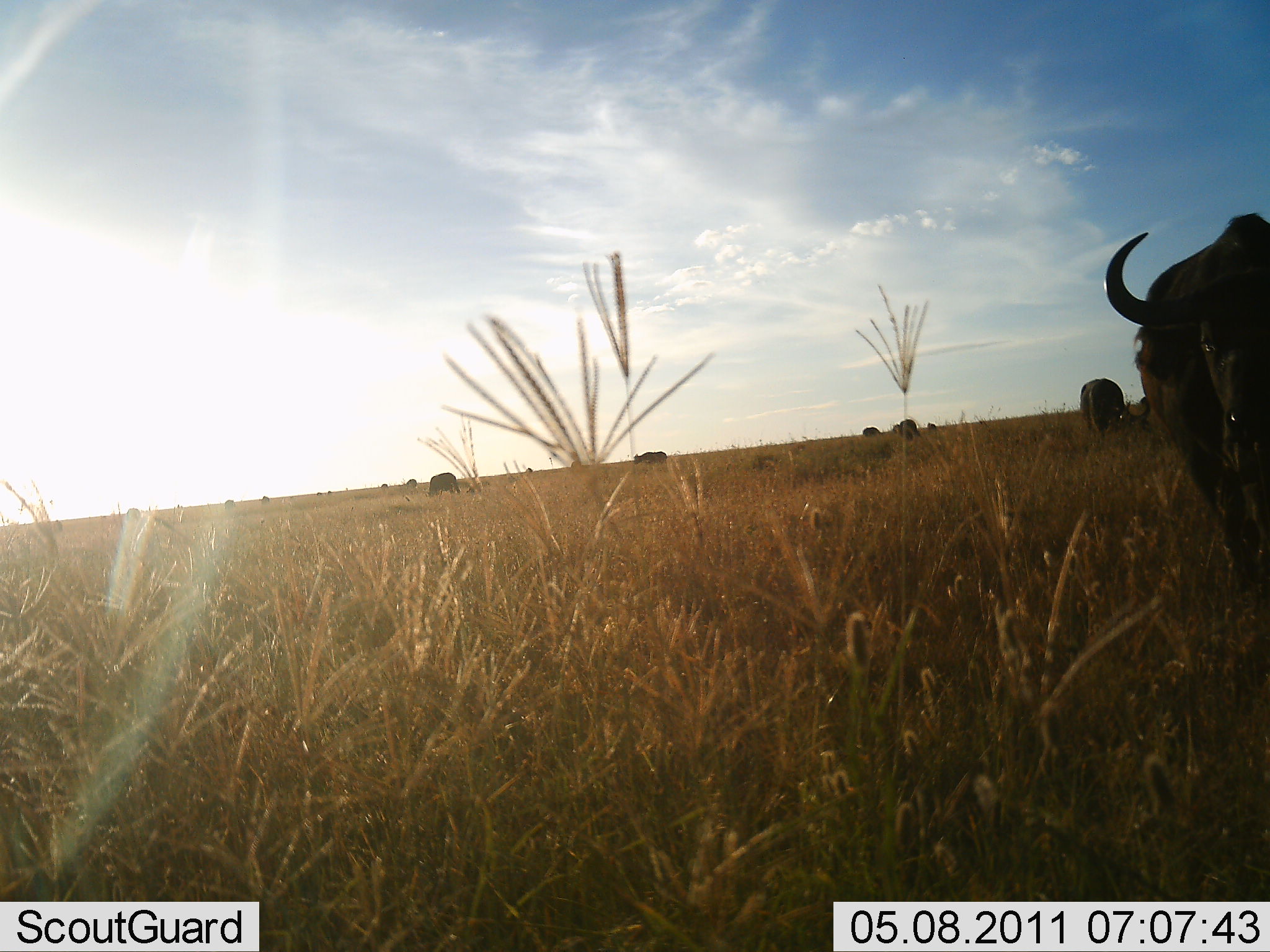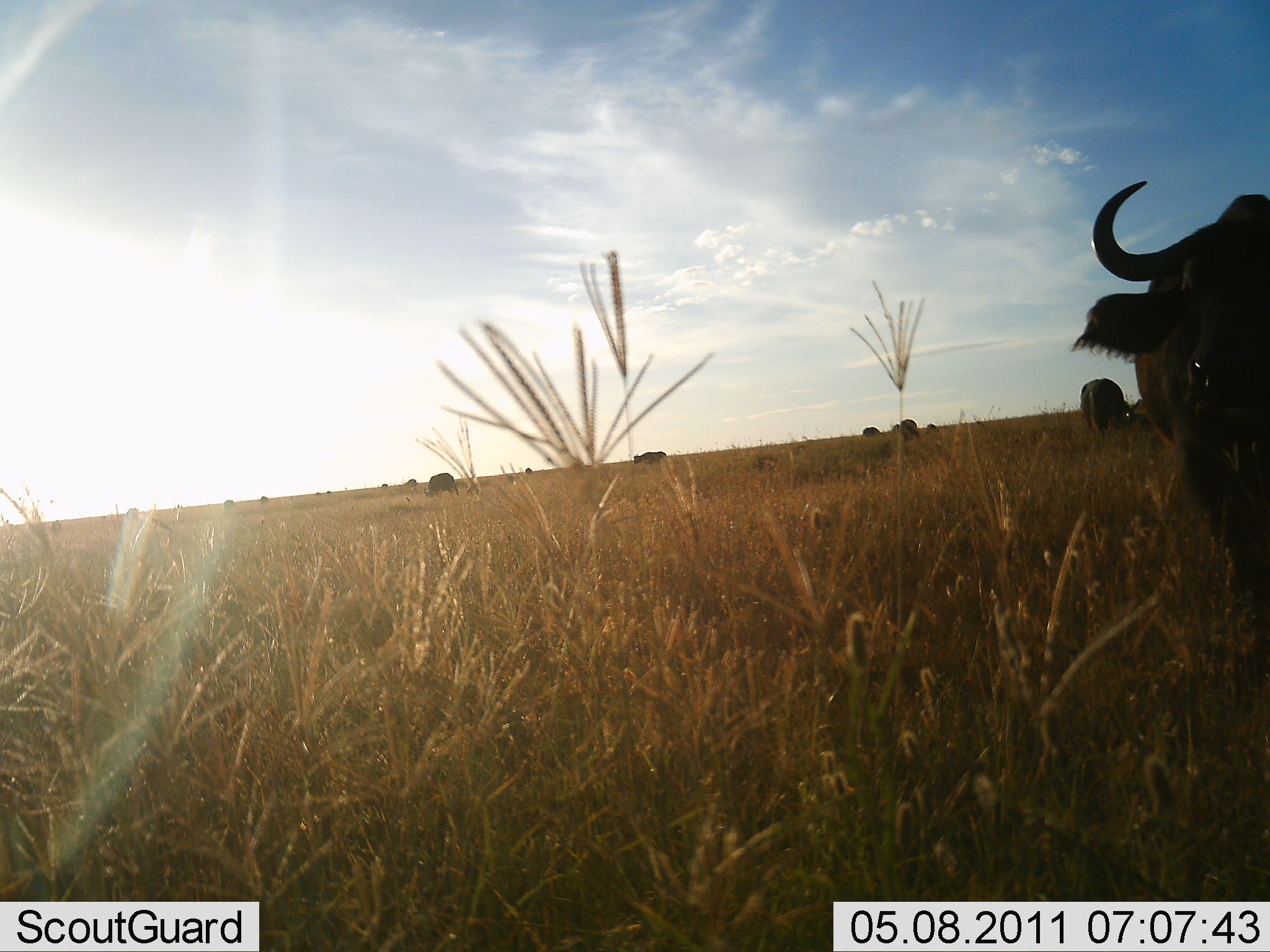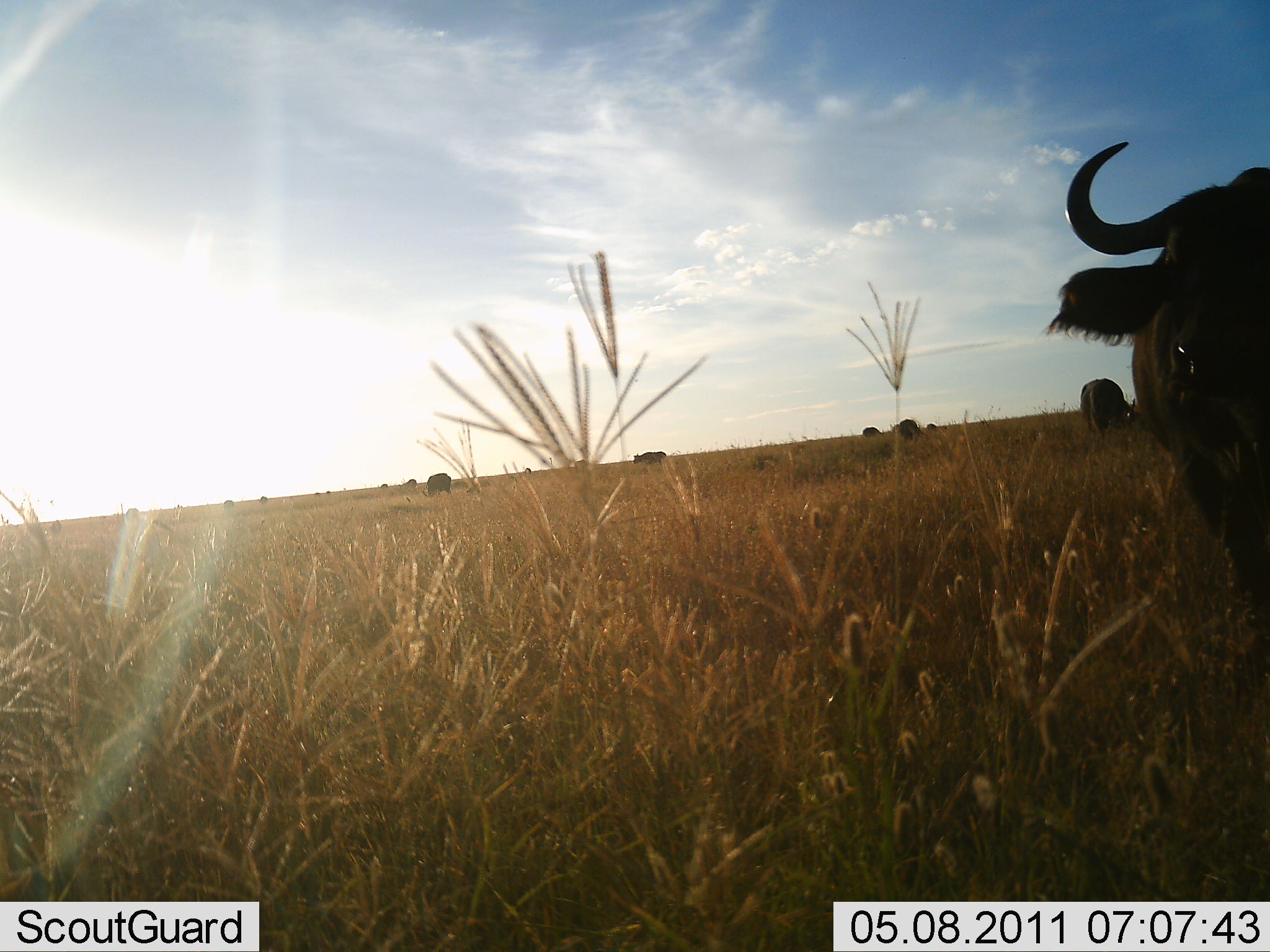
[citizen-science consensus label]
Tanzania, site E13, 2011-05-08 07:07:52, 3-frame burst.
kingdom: Animalia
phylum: Chordata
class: Mammalia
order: Artiodactyla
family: Bovidae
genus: Connochaetes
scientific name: Connochaetes taurinus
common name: blue wildebeest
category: wildebeest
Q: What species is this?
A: Wildebeest (blue wildebeest) (Connochaetes taurinus).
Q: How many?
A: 11-50.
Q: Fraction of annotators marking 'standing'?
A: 22%.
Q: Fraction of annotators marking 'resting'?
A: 0%.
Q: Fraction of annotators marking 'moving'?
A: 22%.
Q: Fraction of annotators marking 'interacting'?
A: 11%.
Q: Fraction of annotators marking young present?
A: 0%.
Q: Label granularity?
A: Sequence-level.